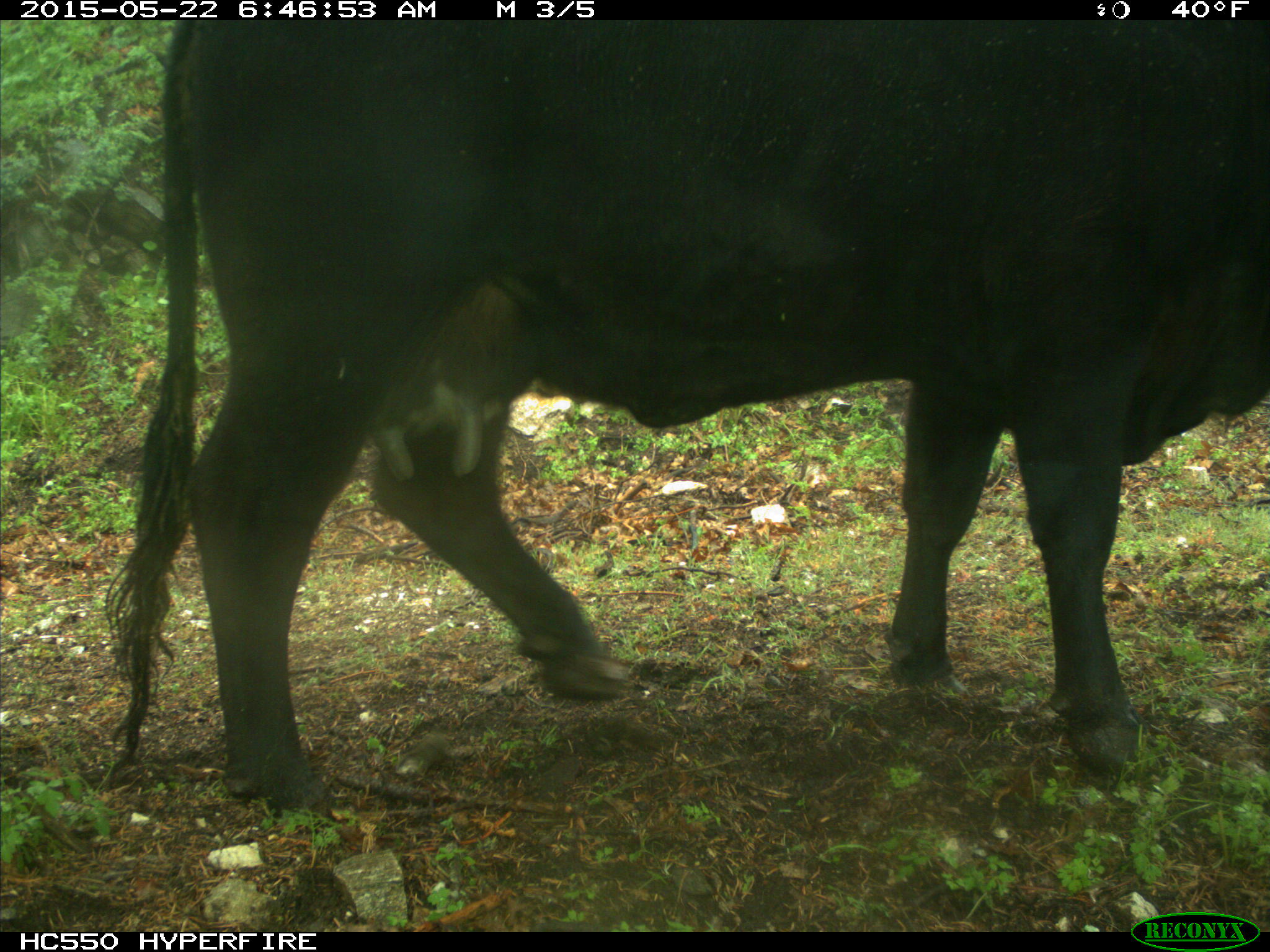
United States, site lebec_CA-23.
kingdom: Animalia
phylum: Chordata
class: Mammalia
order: Artiodactyla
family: Bovidae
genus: Bos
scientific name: Bos taurus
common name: domestic cow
Bos taurus (domestic cow).